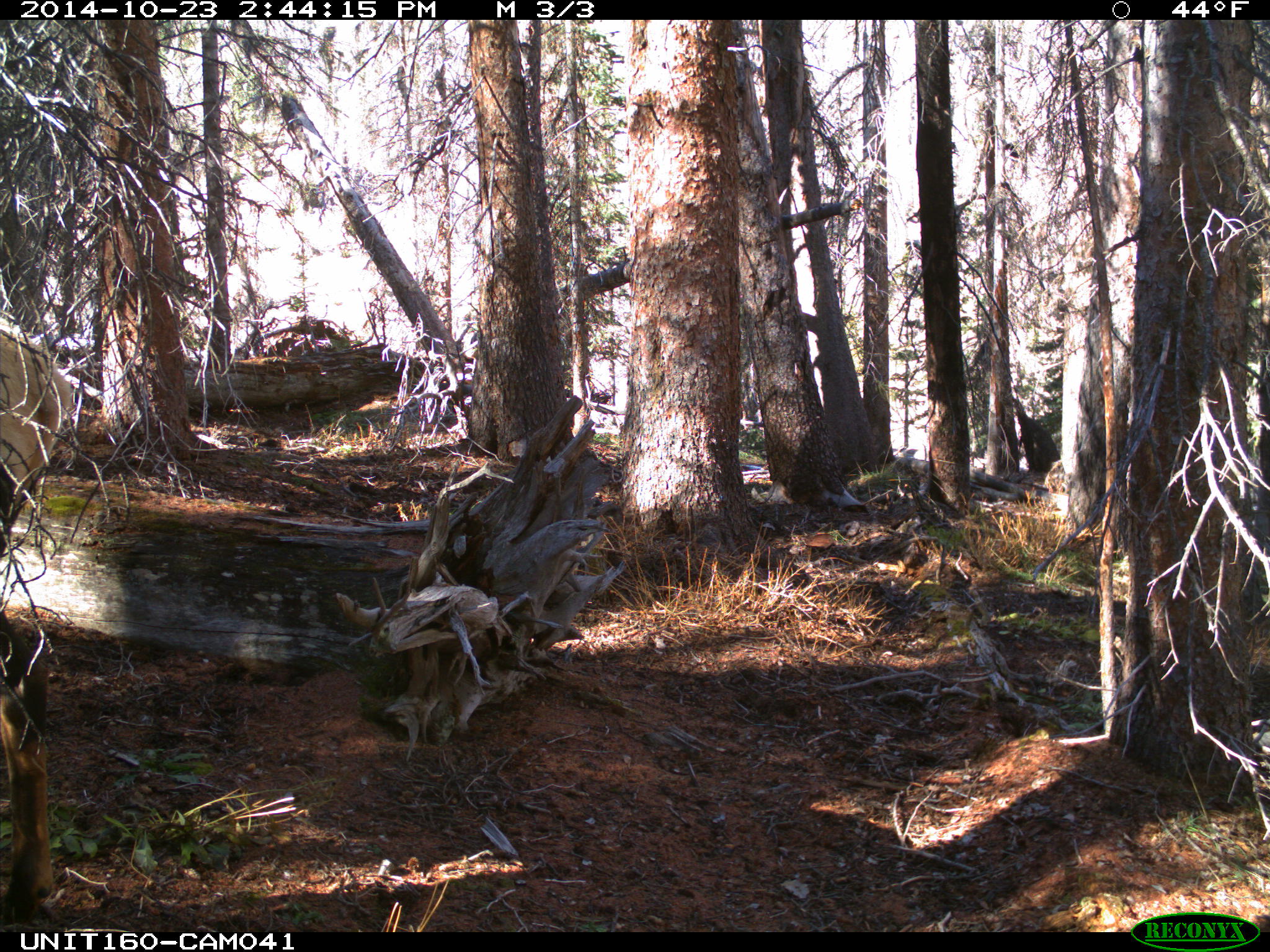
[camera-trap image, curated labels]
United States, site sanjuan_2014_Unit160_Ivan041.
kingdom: Animalia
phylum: Chordata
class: Mammalia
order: Artiodactyla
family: Cervidae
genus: Cervus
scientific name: Cervus elaphus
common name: red deer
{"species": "Cervus elaphus (red deer)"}